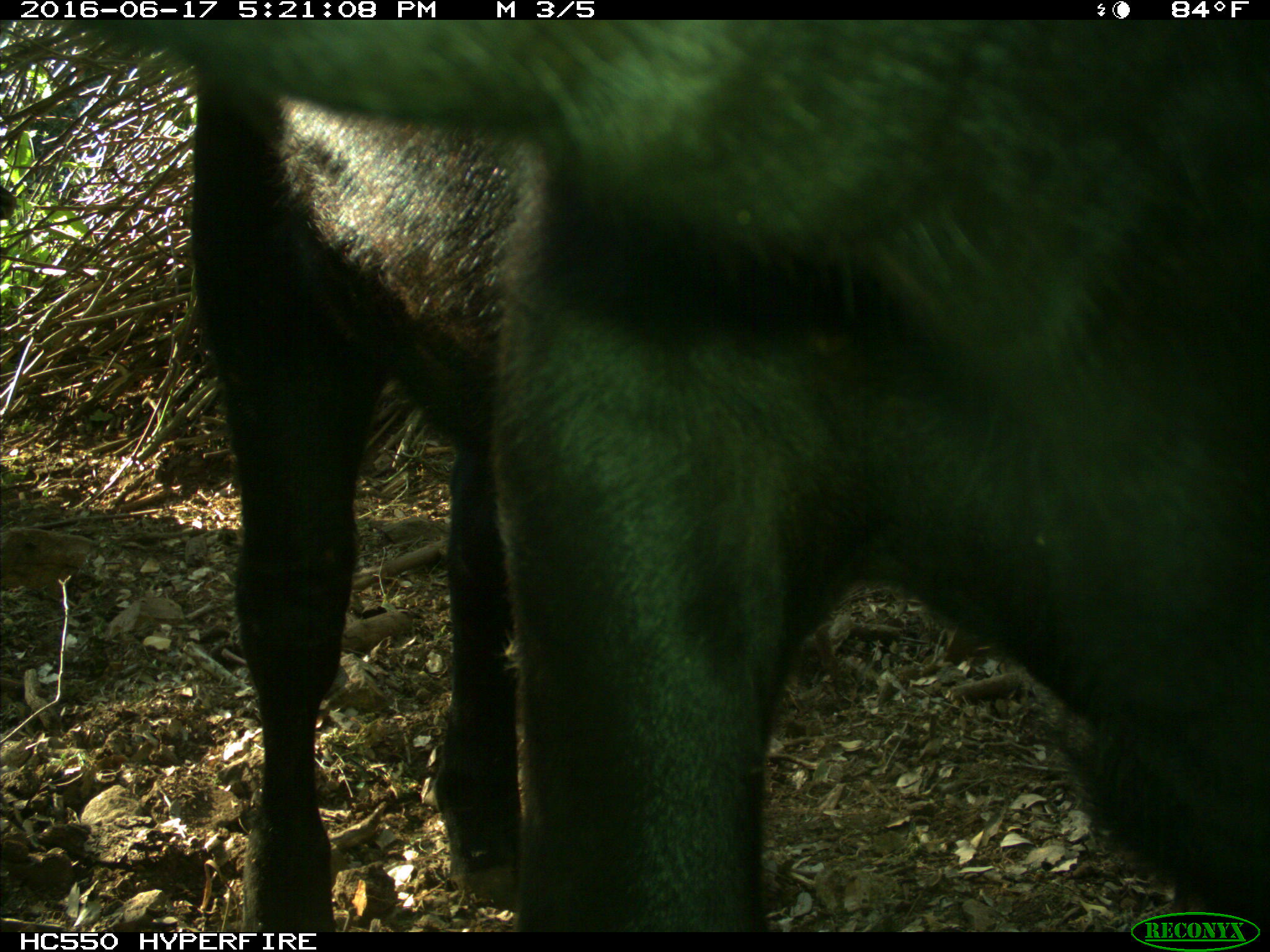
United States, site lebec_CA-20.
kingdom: Animalia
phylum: Chordata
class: Mammalia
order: Artiodactyla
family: Bovidae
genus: Bos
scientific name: Bos taurus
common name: domestic cow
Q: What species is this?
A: Bos taurus (domestic cow).